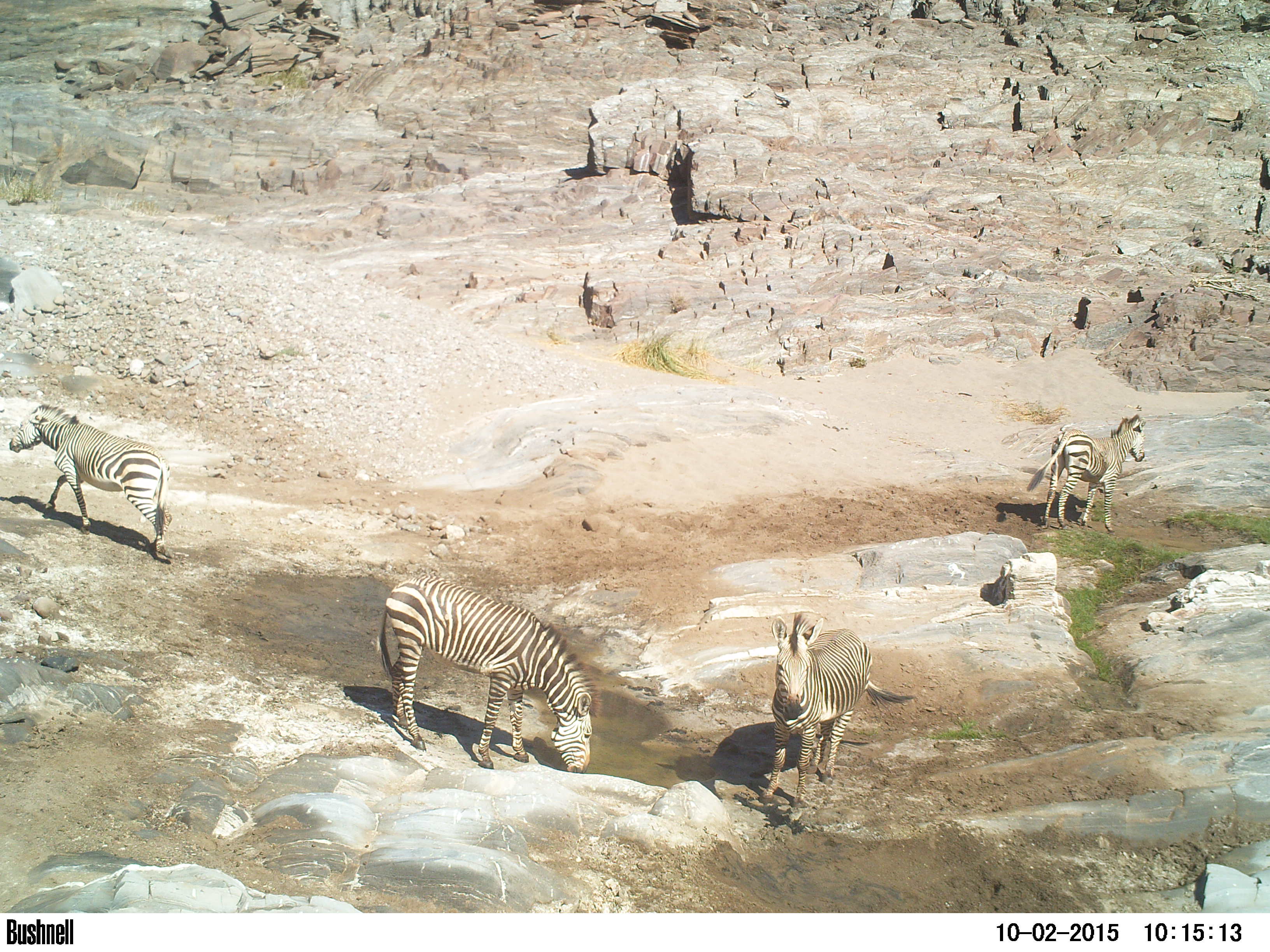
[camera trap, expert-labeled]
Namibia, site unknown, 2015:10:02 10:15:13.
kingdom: Animalia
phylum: Chordata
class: Mammalia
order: Perissodactyla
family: Equidae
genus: Equus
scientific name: Equus zebra hartmannae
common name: hartmann's mountain zebra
Equus zebra hartmannae (hartmann's mountain zebra).